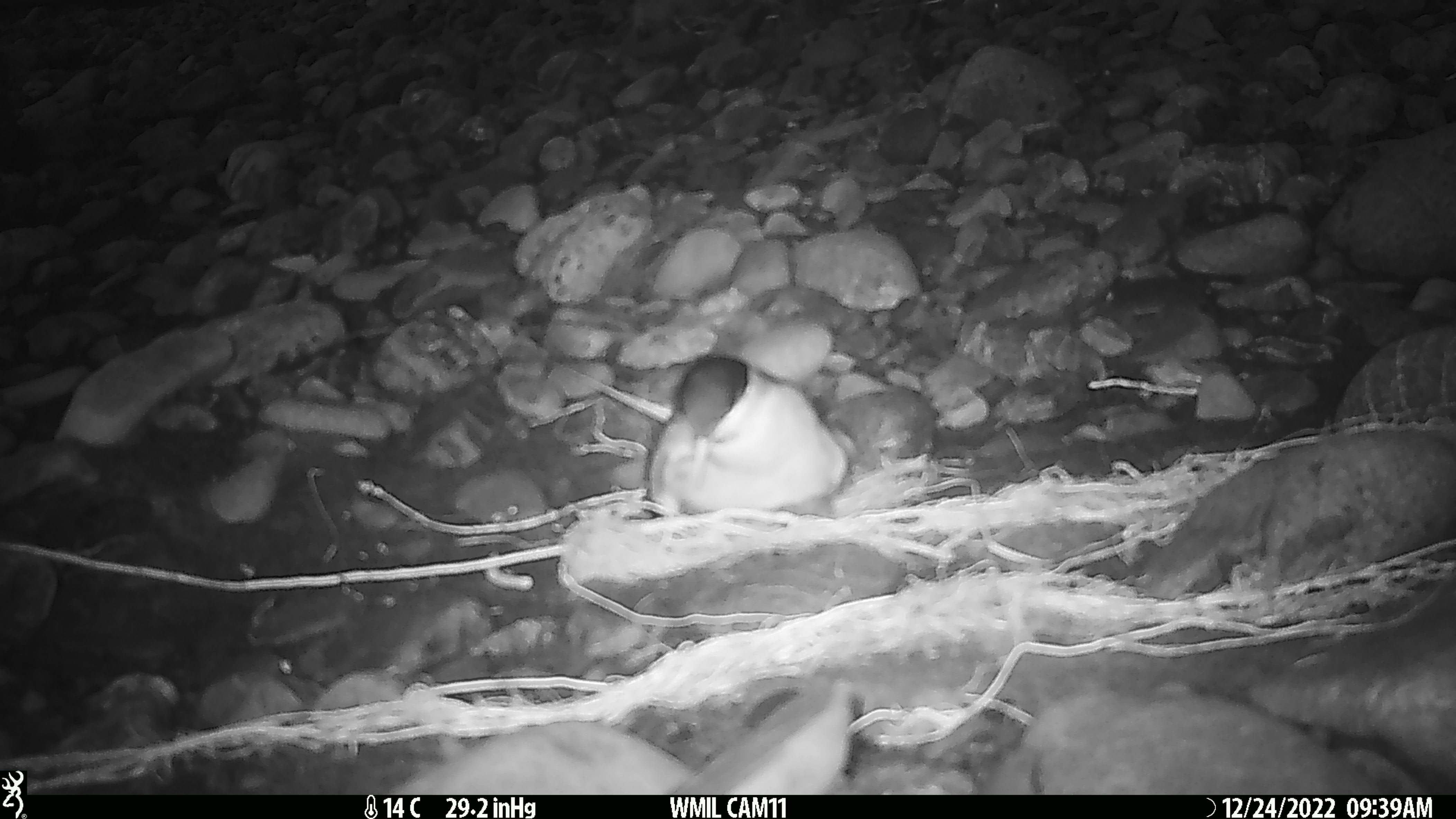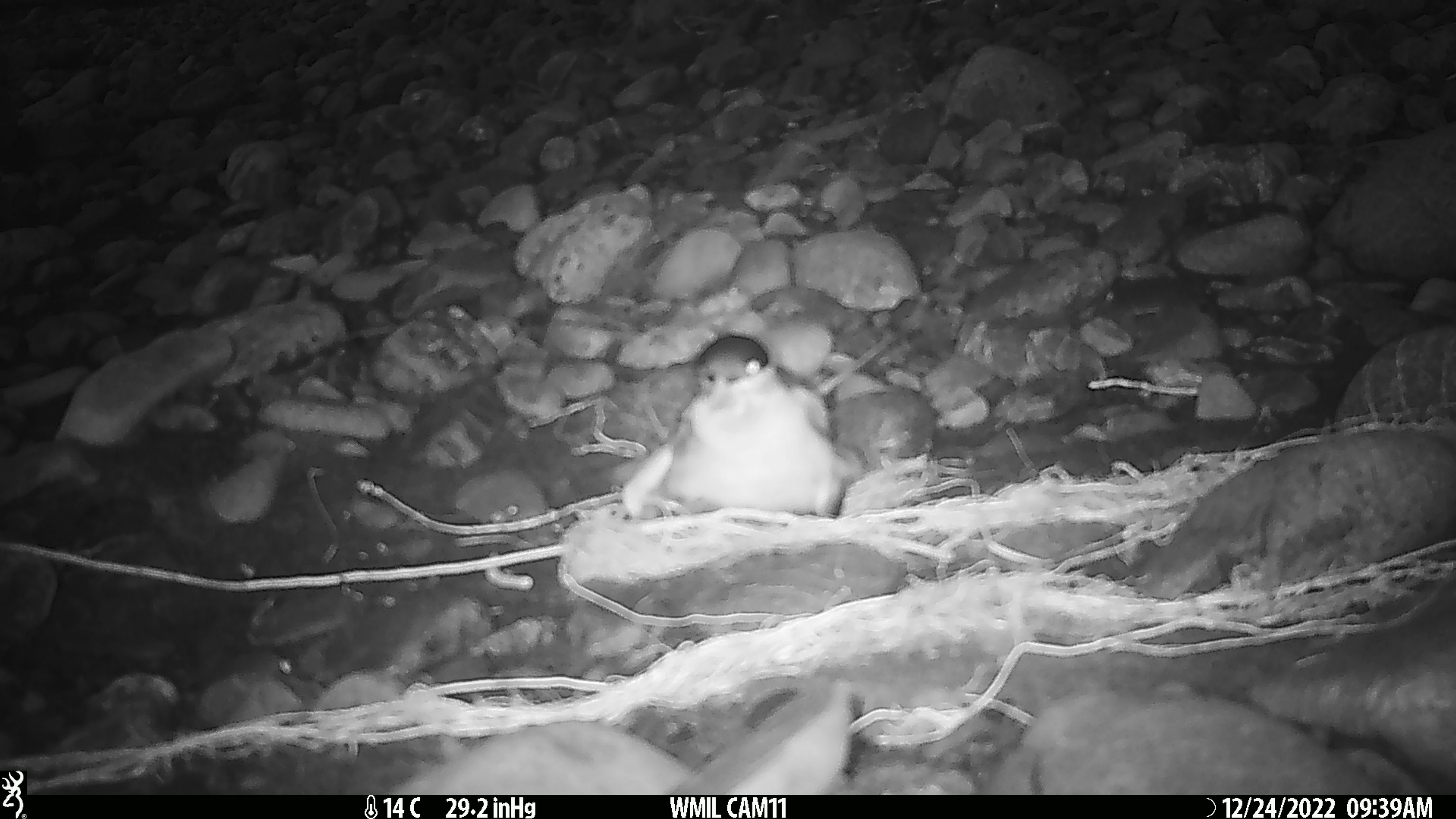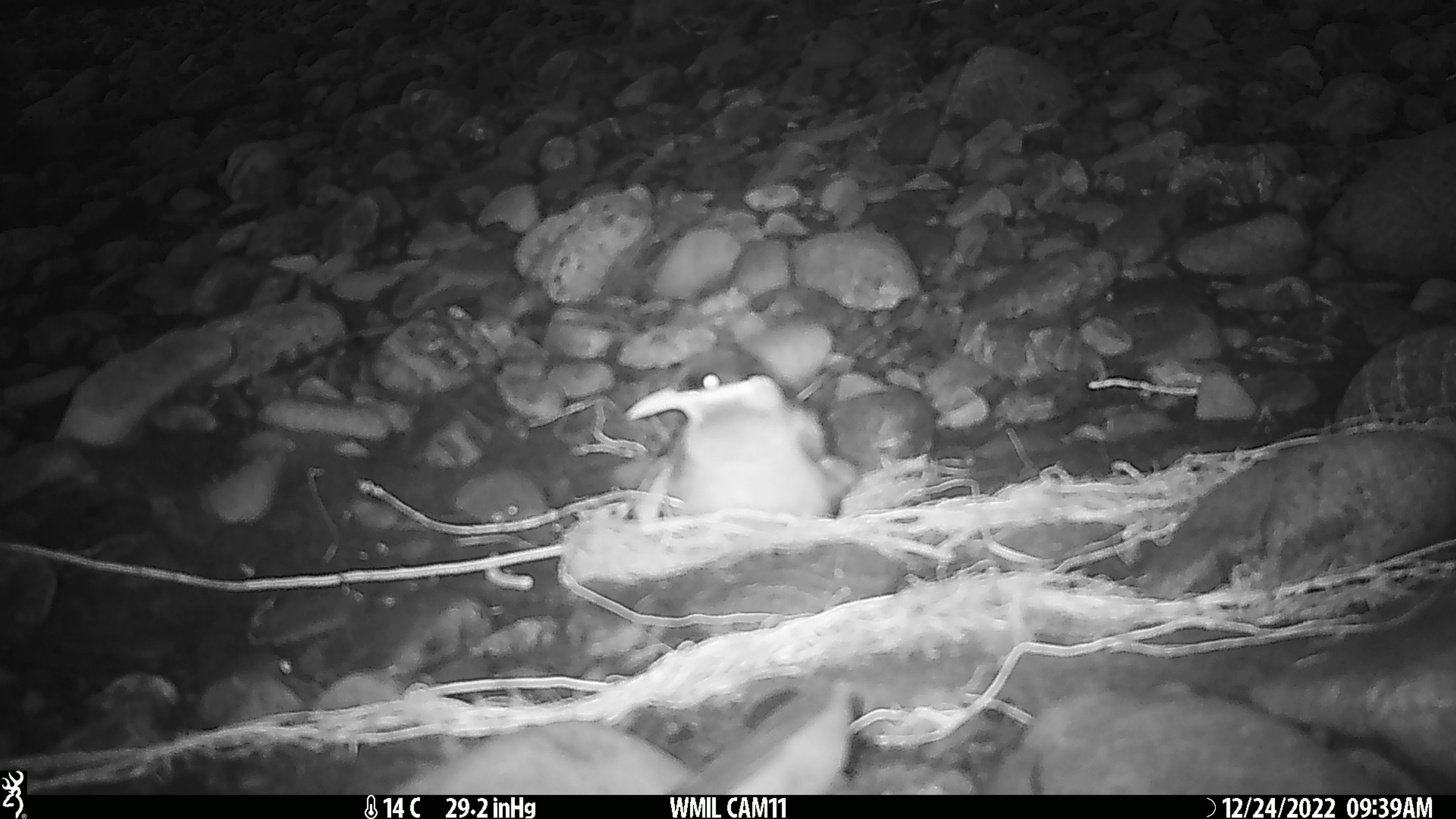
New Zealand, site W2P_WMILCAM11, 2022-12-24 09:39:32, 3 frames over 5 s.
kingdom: Animalia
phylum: Chordata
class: Aves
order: Charadriiformes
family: Laridae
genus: Chlidonias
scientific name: Chlidonias albostriatus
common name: black-fronted tern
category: black fronted tern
Black fronted tern (black-fronted tern) (Chlidonias albostriatus).